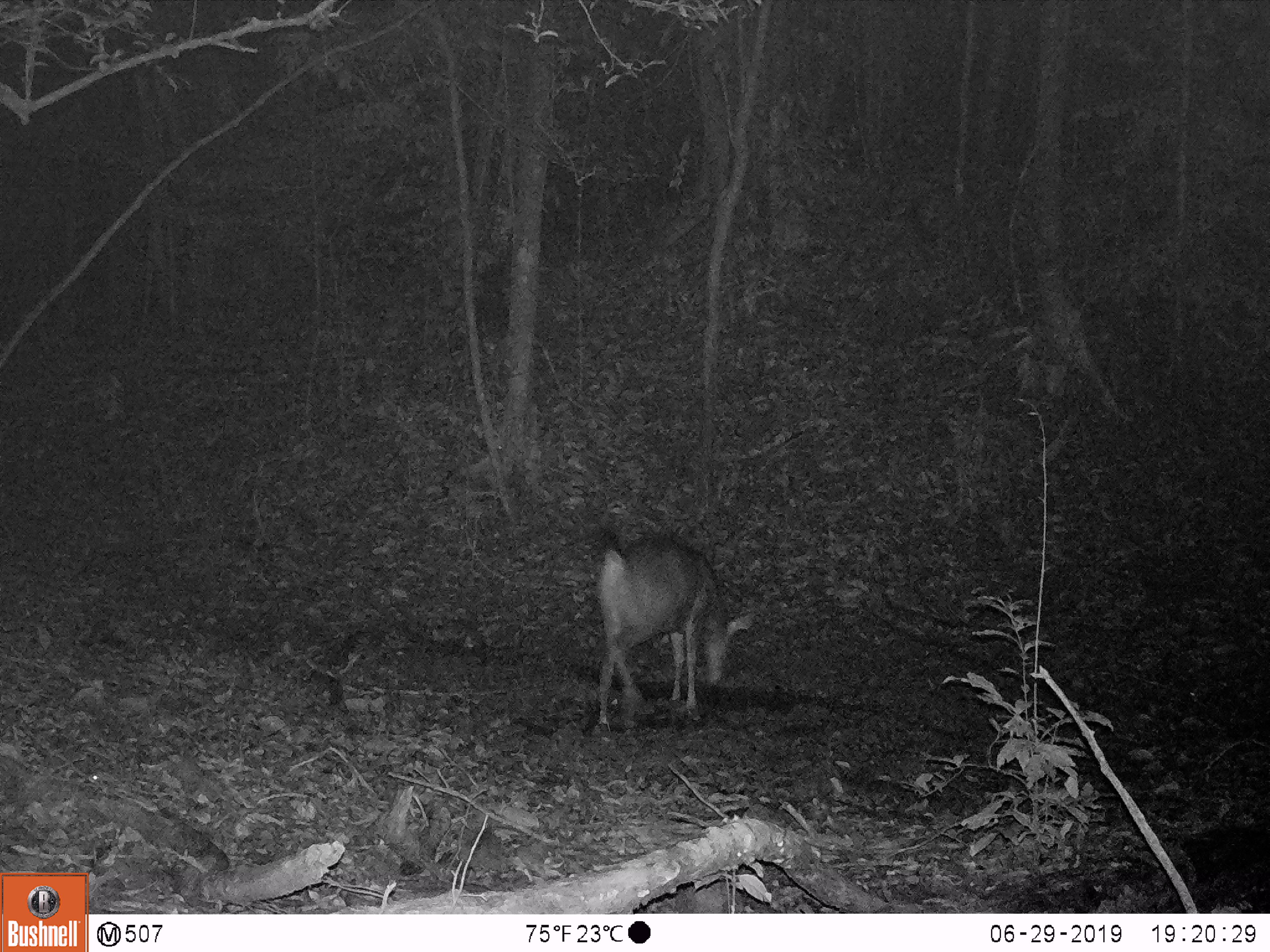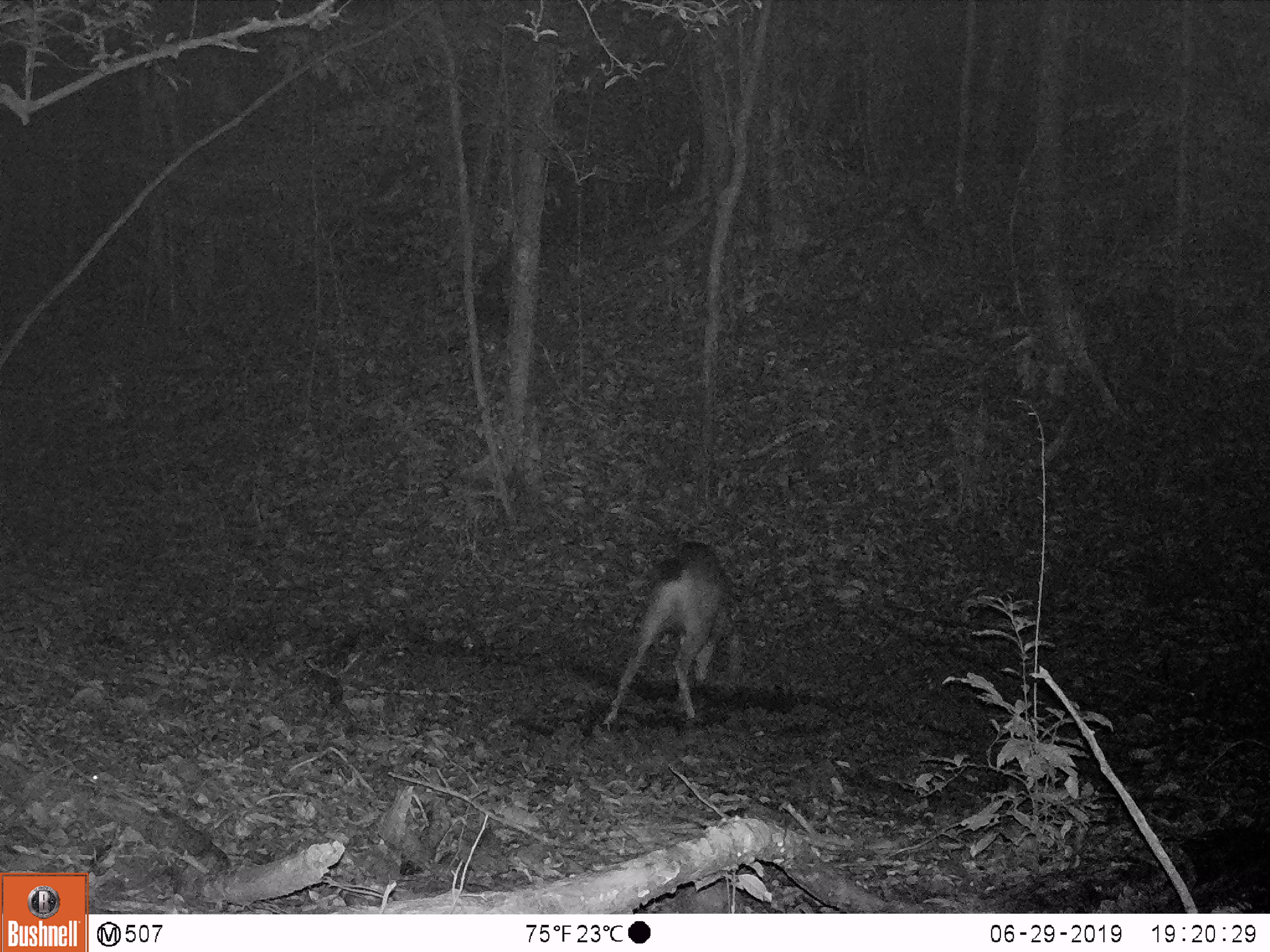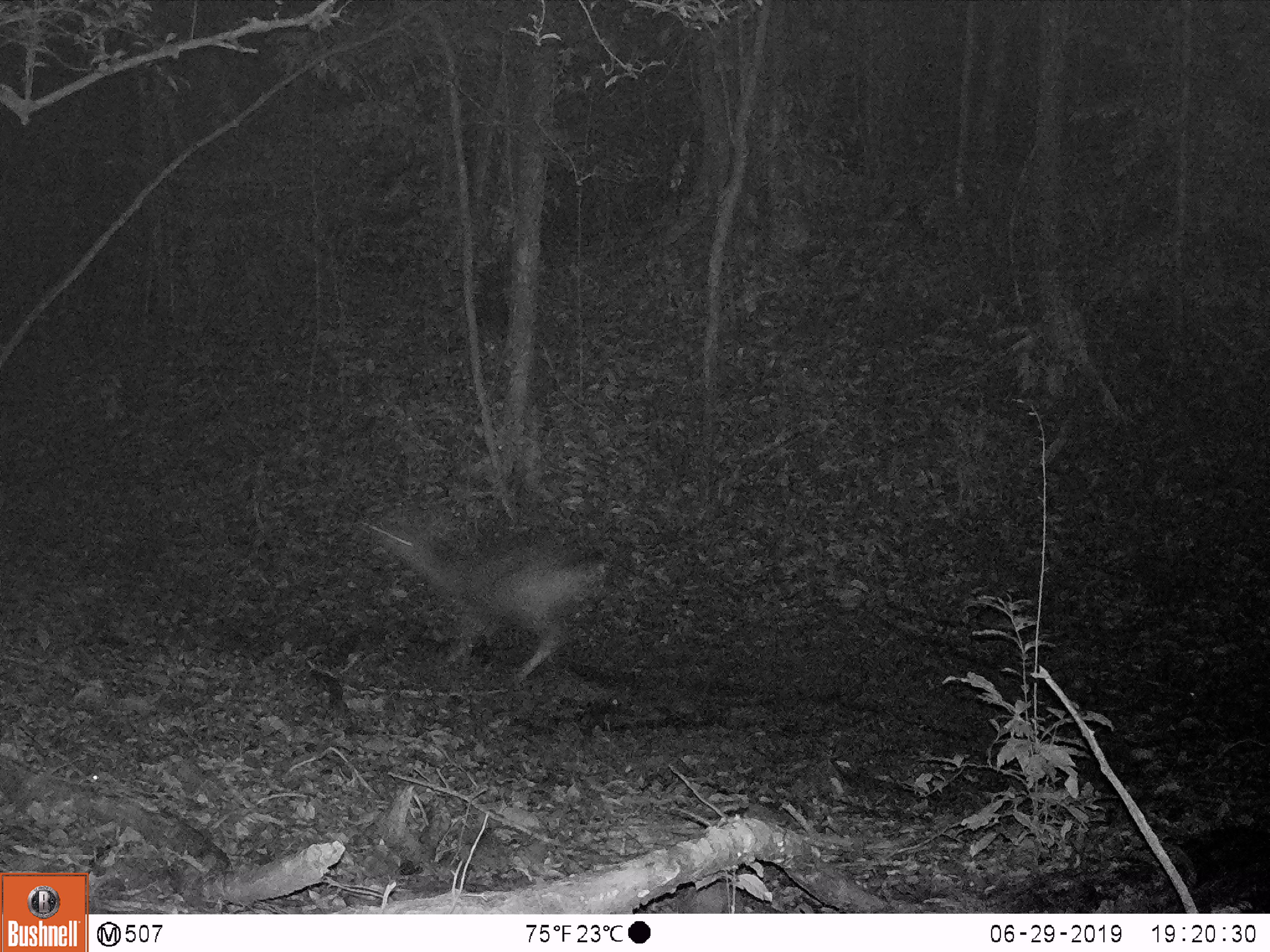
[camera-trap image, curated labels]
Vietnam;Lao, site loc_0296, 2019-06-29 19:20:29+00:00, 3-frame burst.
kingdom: Animalia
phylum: Chordata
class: Mammalia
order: Artiodactyla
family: Cervidae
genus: Rusa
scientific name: Rusa unicolor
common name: sambar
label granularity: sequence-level